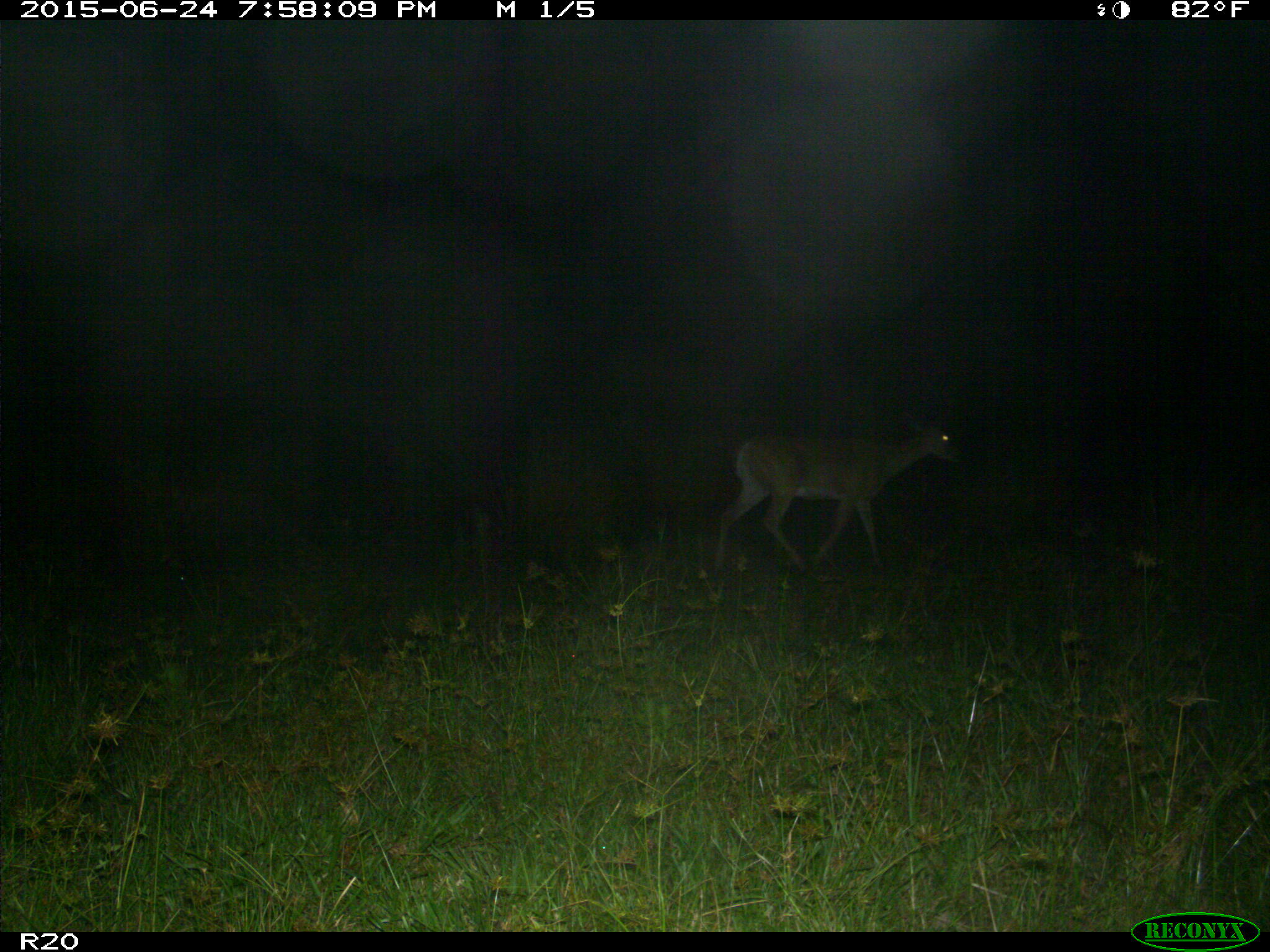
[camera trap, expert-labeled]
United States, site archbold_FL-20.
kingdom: Animalia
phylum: Chordata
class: Mammalia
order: Artiodactyla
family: Cervidae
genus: Odocoileus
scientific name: Odocoileus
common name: deer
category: unidentified deer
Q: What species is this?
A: Unidentified deer (deer) (Odocoileus).